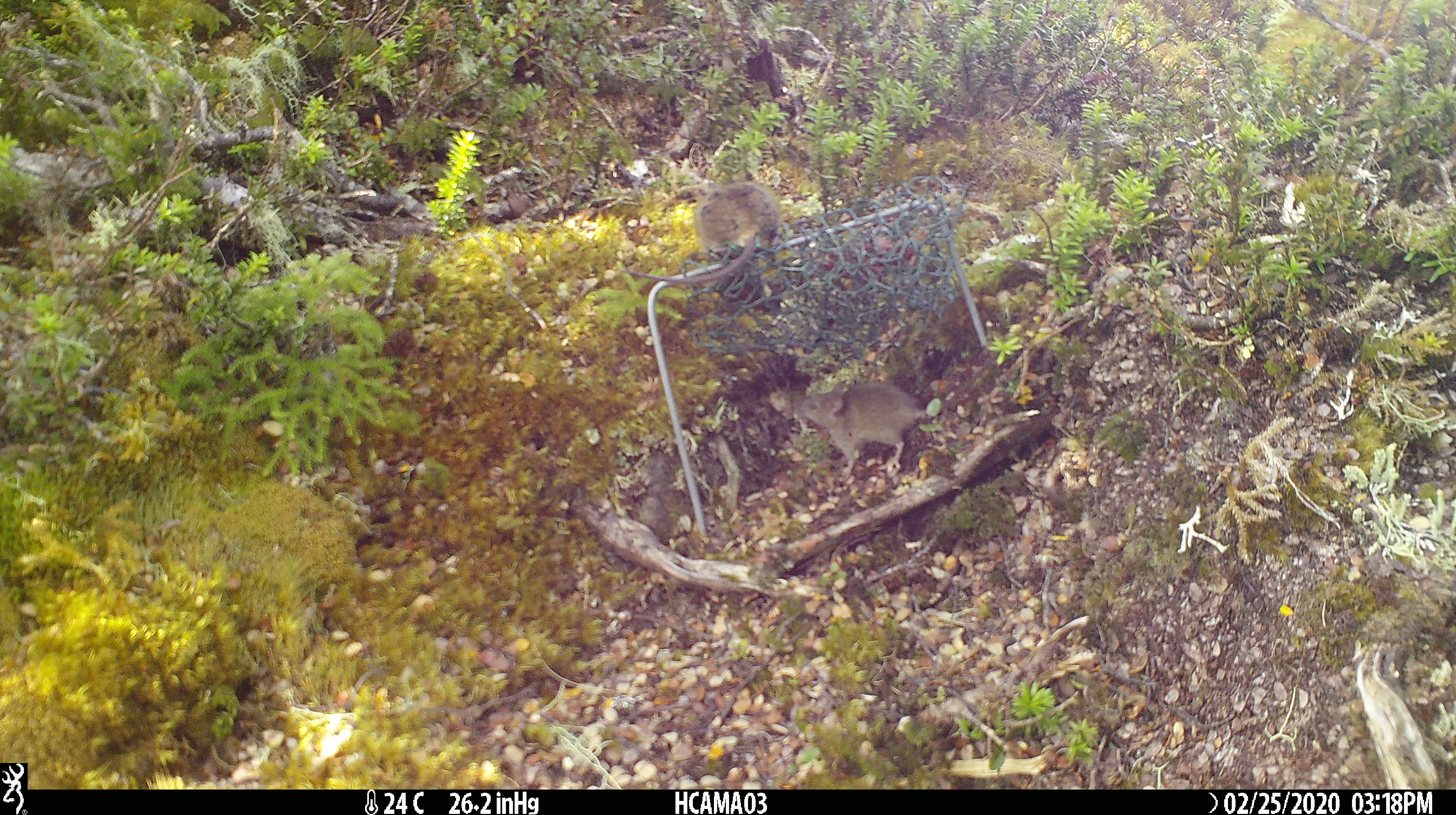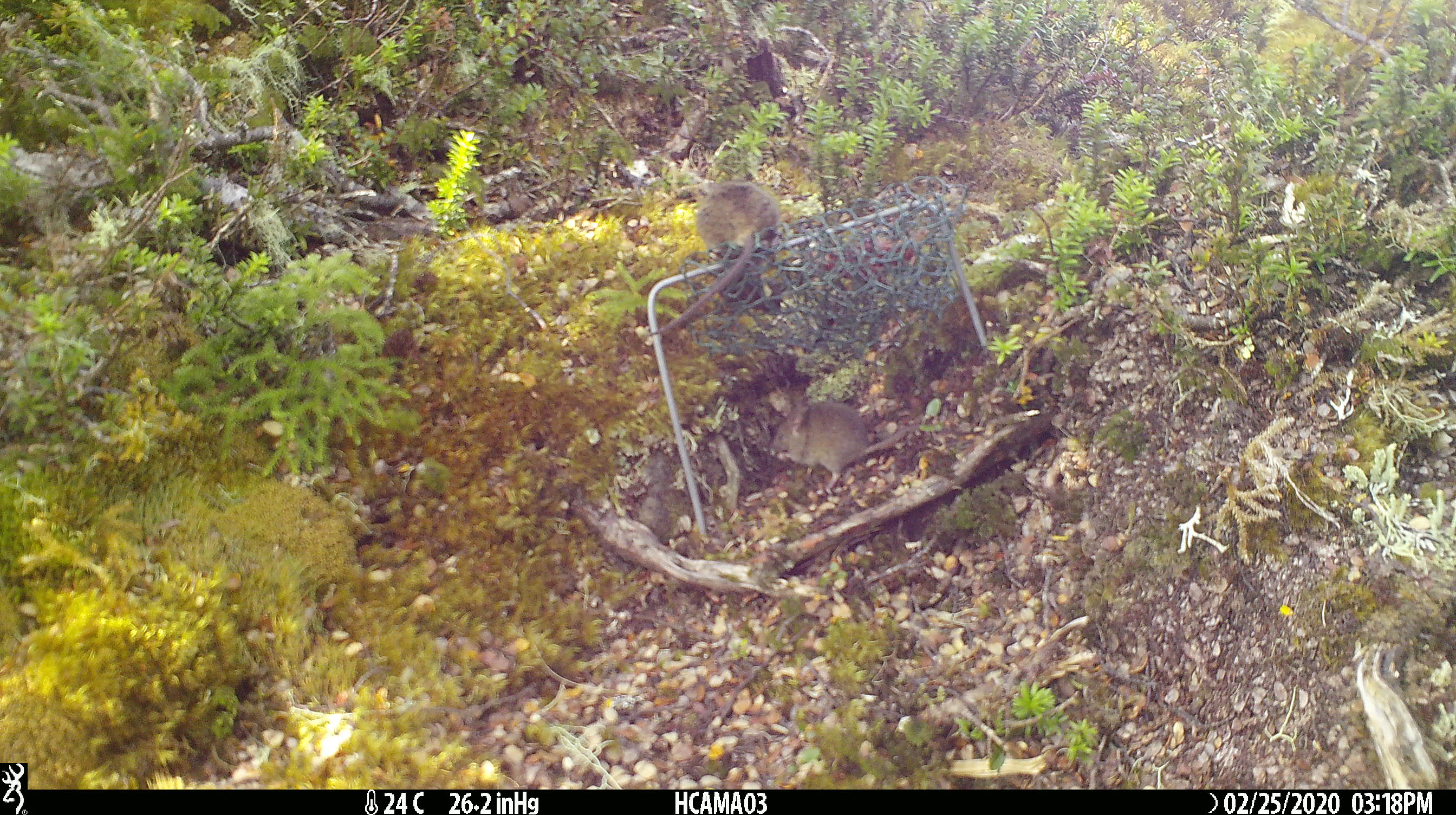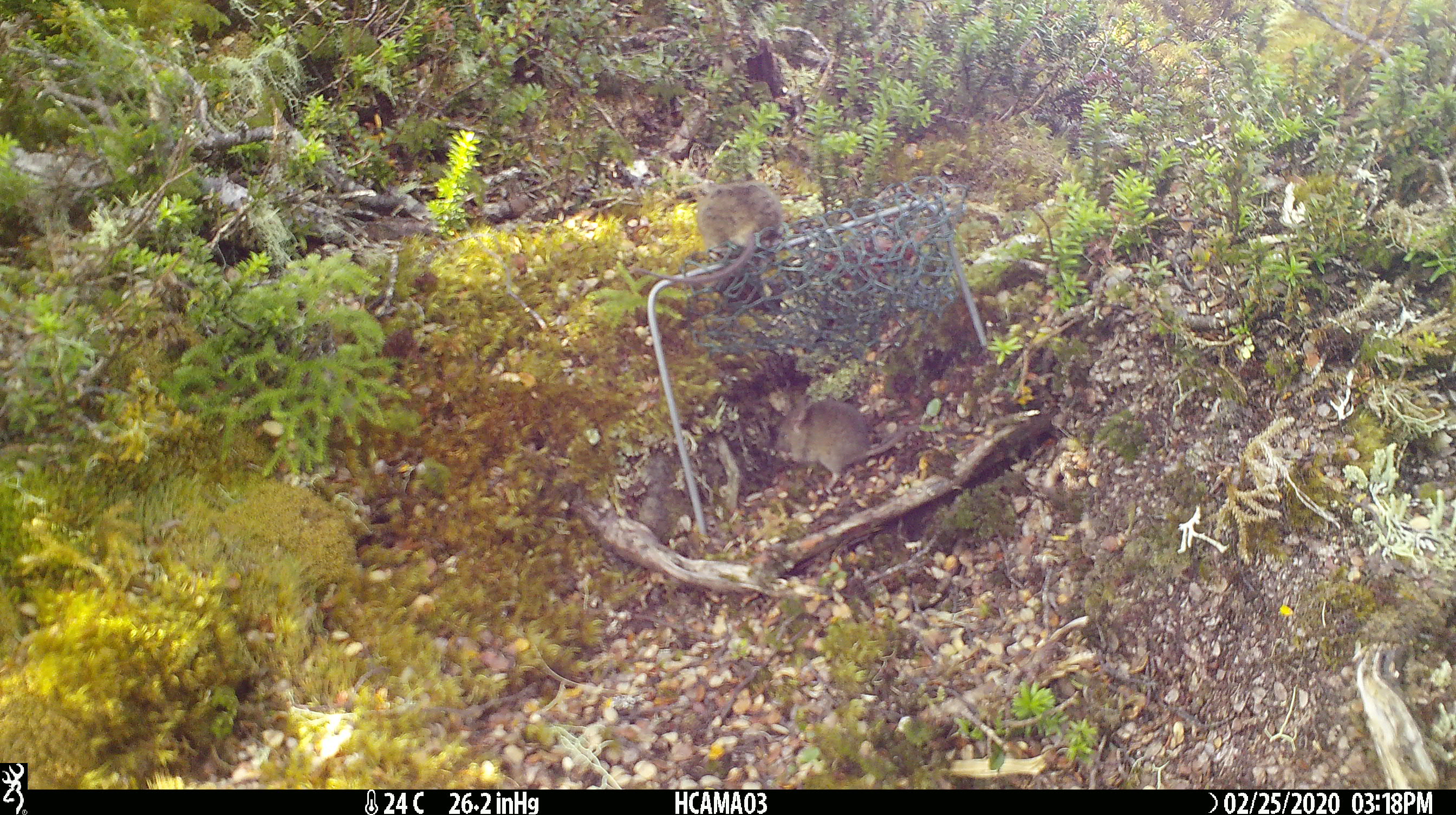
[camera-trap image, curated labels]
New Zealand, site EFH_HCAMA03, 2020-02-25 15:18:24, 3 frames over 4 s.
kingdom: Animalia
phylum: Chordata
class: Mammalia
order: Rodentia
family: Muridae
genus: Mus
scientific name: Mus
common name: mouse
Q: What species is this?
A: Mouse (Mus).